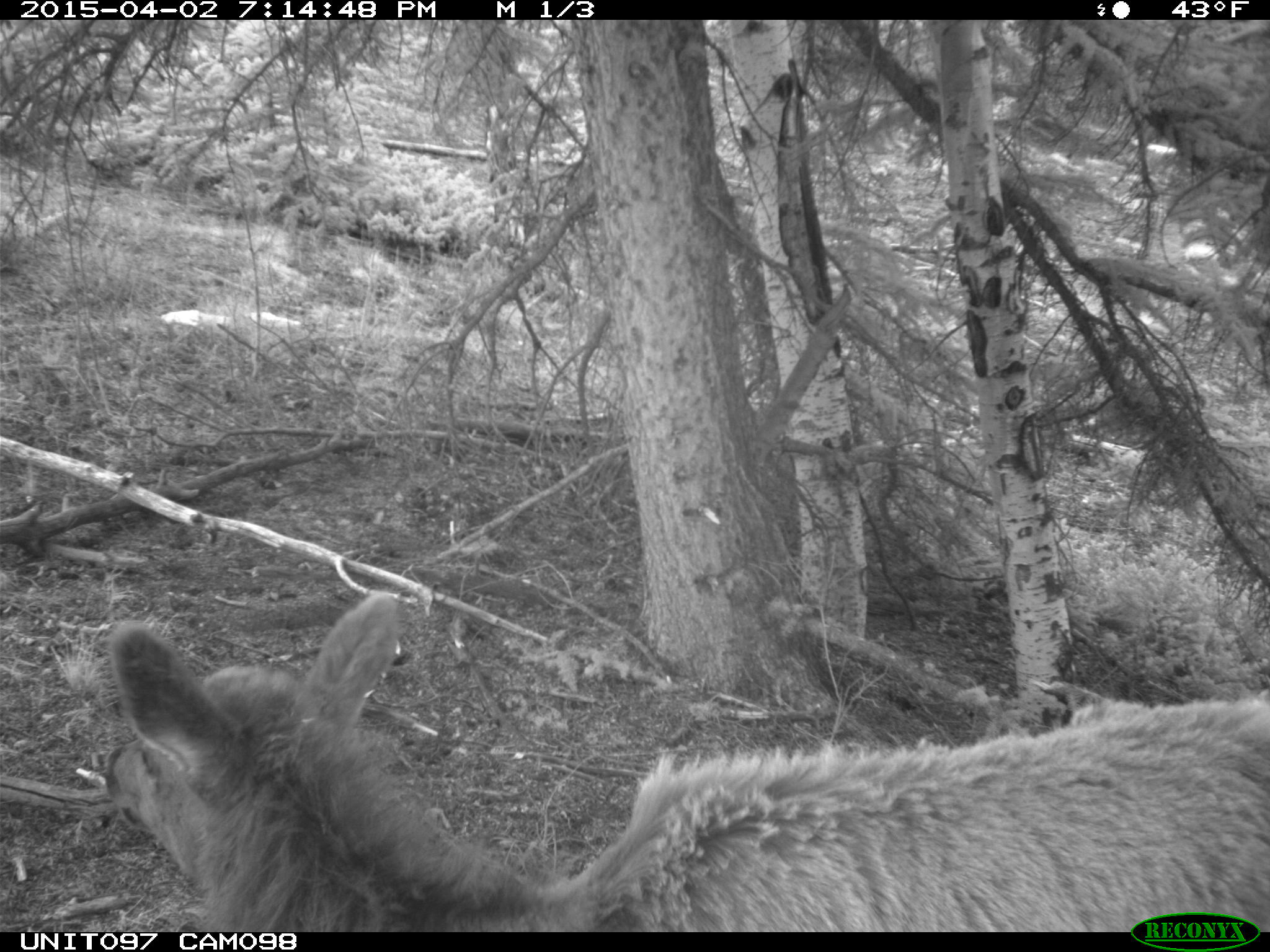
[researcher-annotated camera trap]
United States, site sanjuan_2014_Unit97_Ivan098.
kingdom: Animalia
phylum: Chordata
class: Mammalia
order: Artiodactyla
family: Cervidae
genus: Cervus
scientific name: Cervus elaphus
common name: red deer